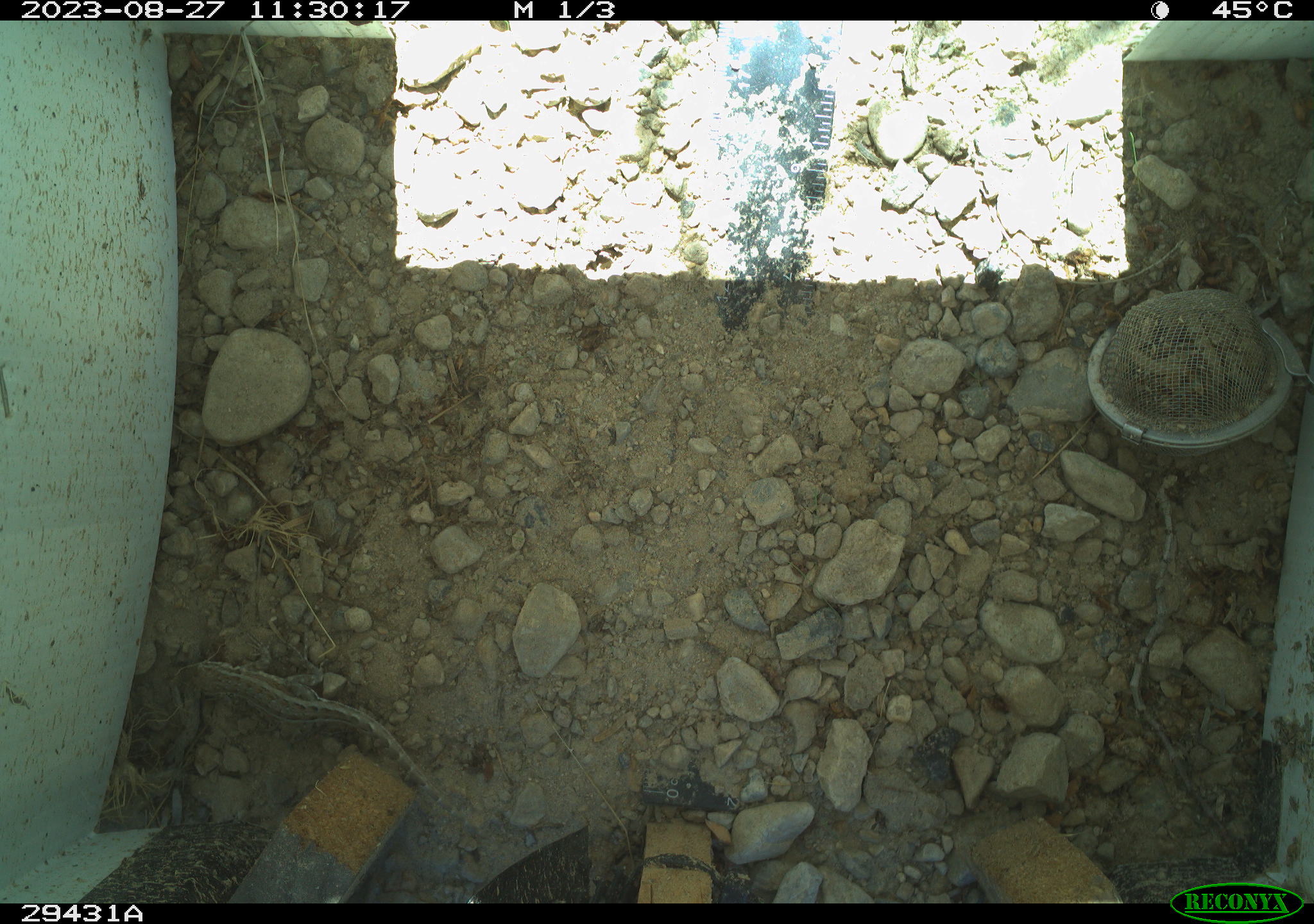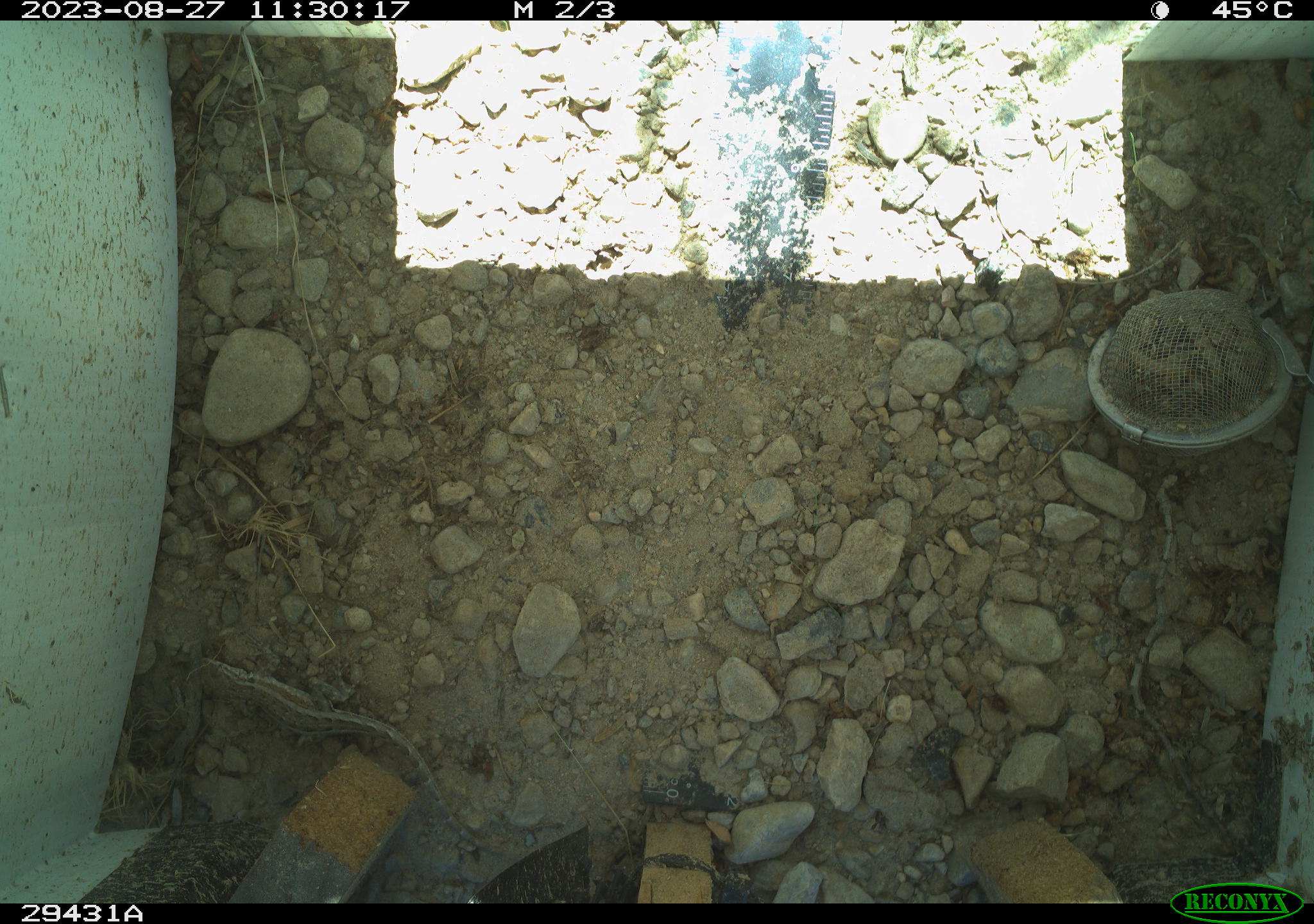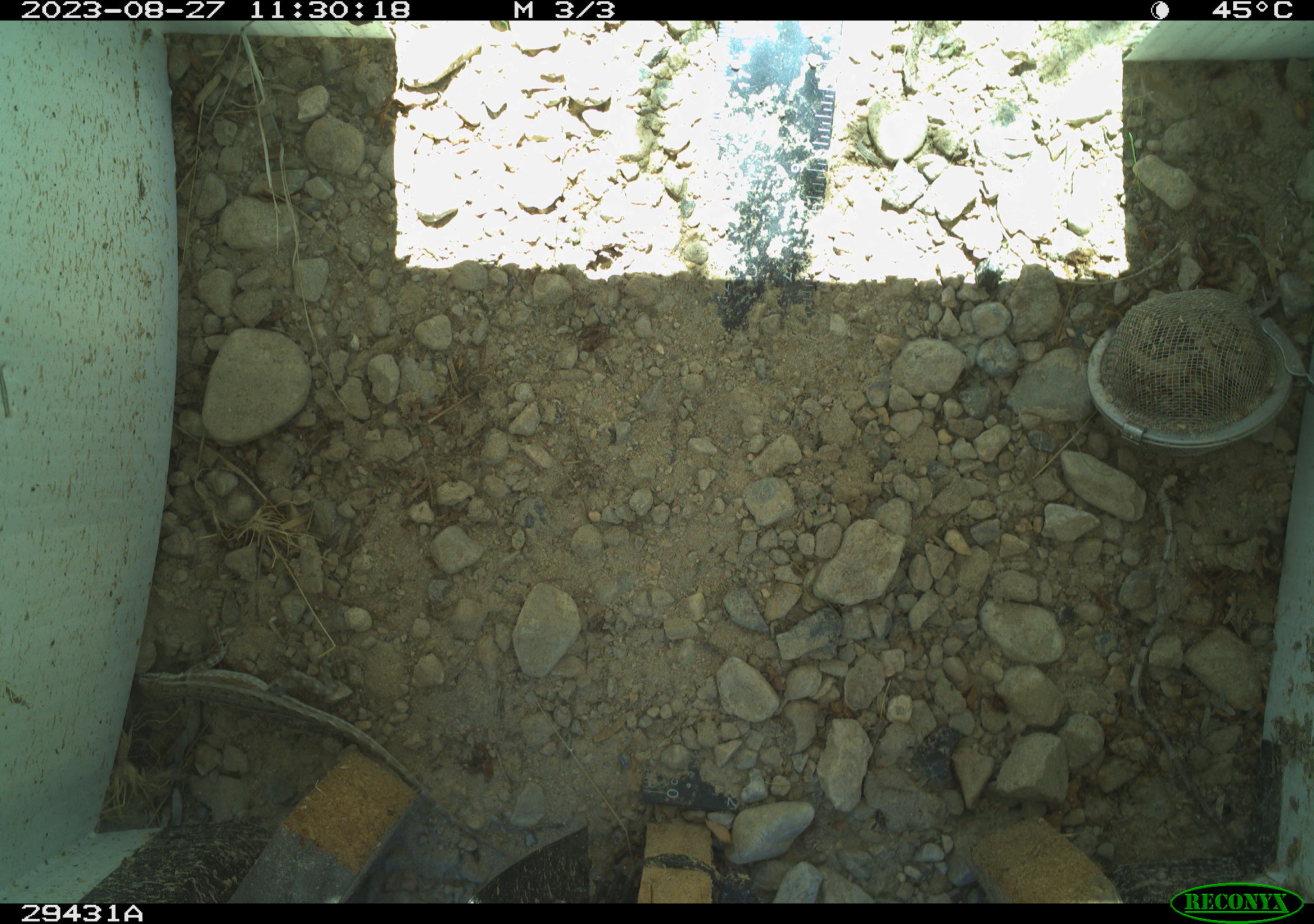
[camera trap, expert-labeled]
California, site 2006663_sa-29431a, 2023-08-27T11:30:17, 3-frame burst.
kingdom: Animalia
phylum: Chordata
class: Reptilia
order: Squamata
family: Phrynosomatidae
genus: Sceloporus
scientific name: Sceloporus graciosus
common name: common sagebrush lizard